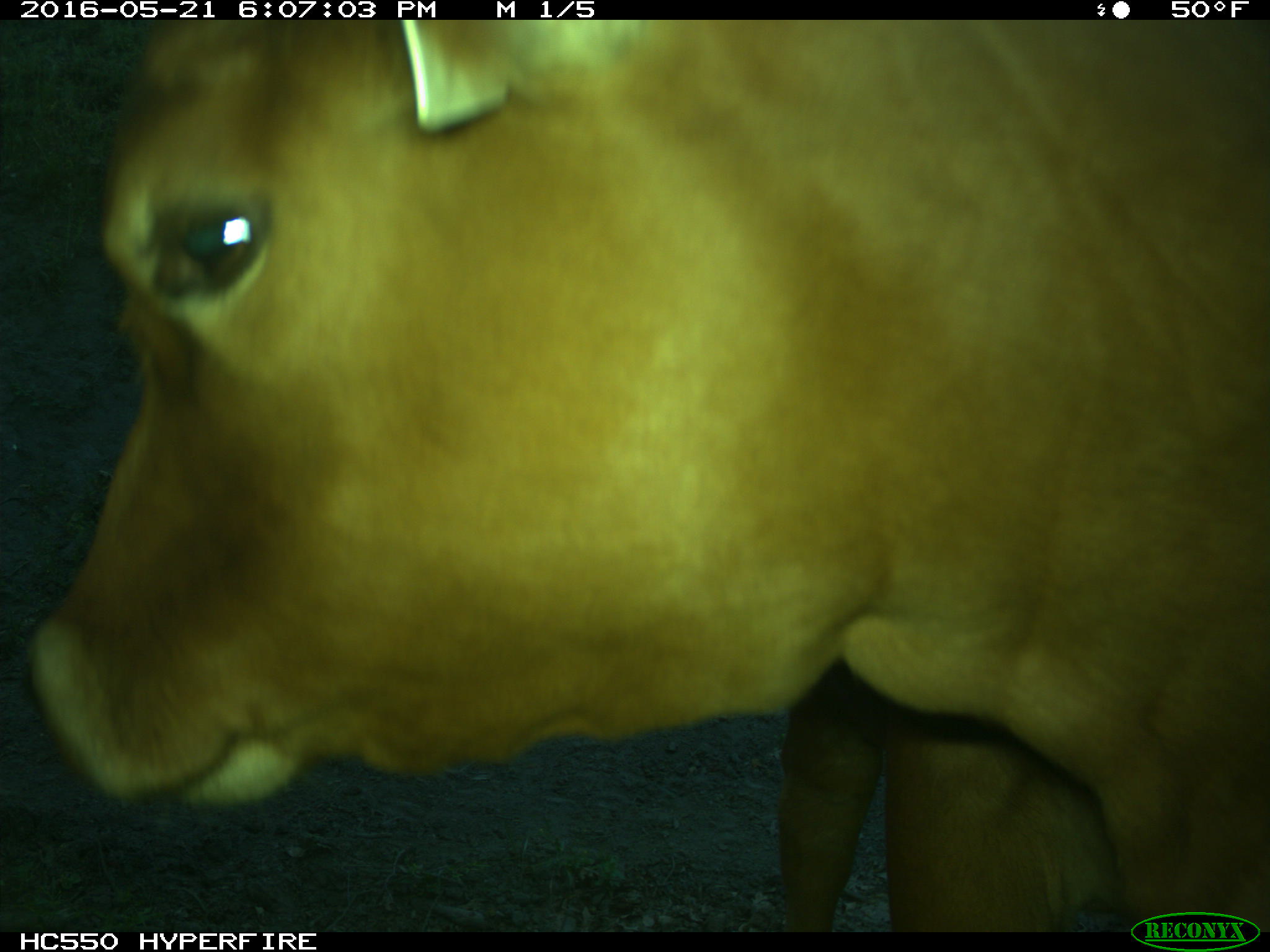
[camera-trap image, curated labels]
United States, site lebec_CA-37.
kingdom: Animalia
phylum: Chordata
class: Mammalia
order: Artiodactyla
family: Bovidae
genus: Bos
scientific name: Bos taurus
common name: domestic cow